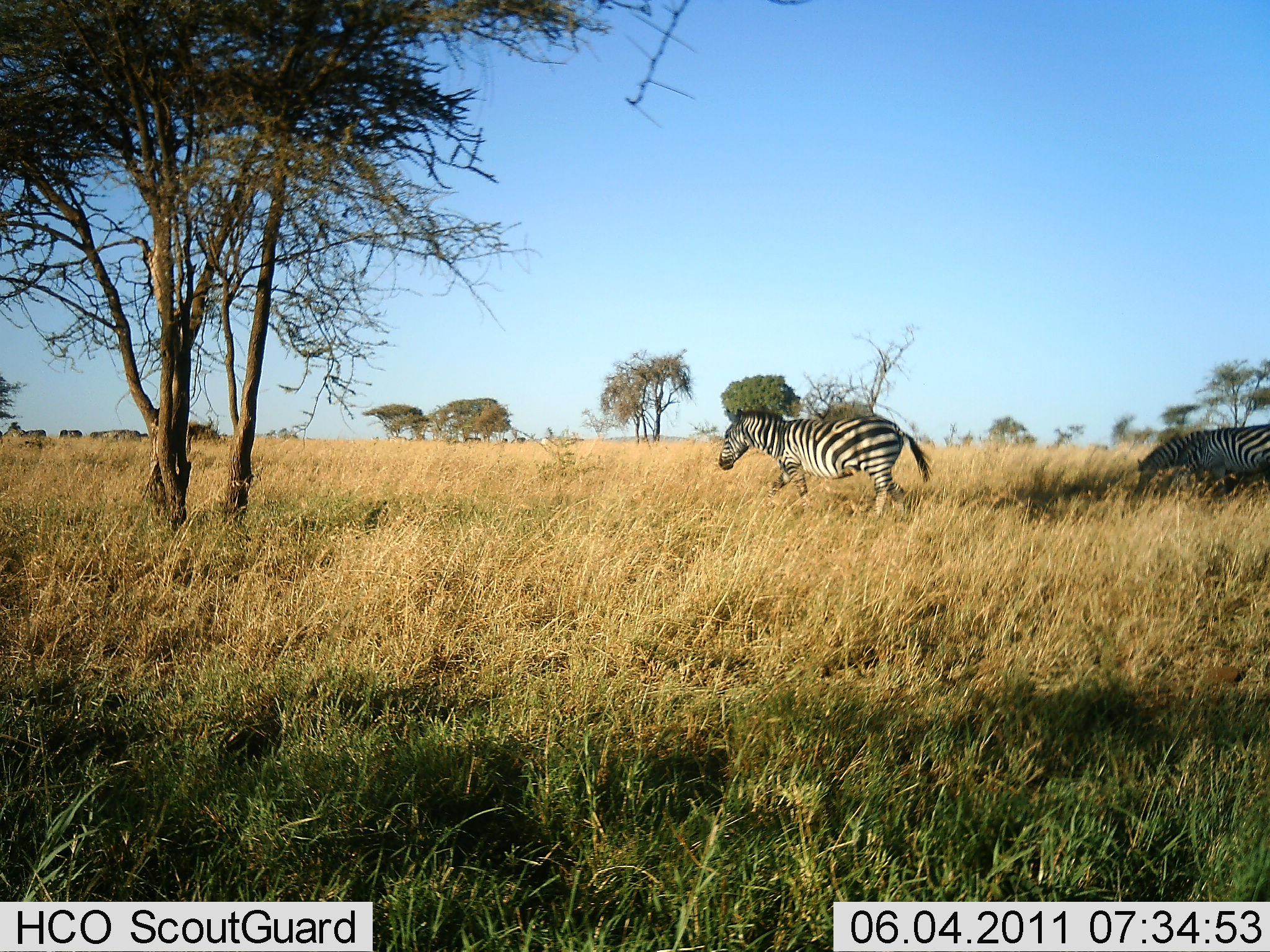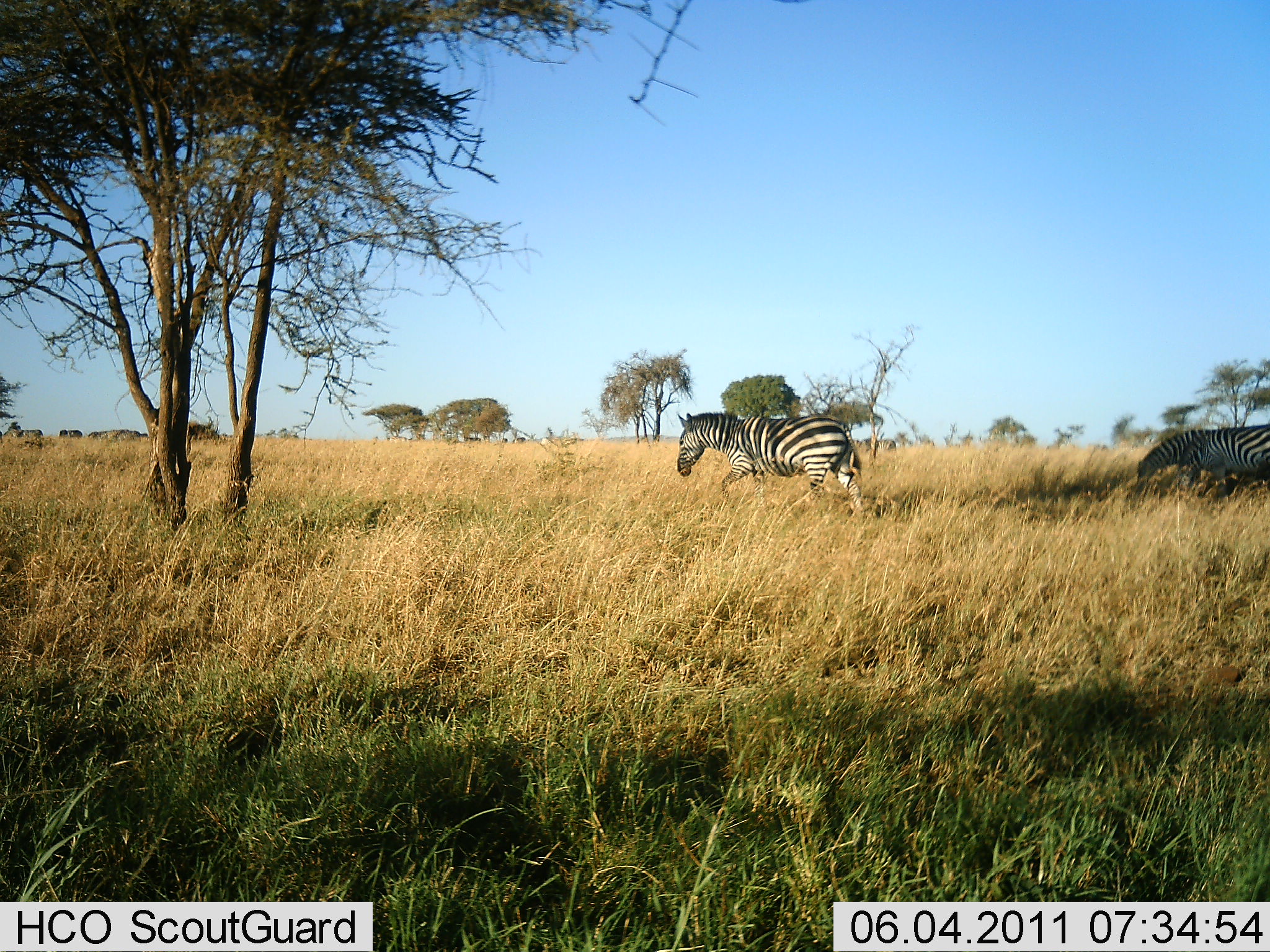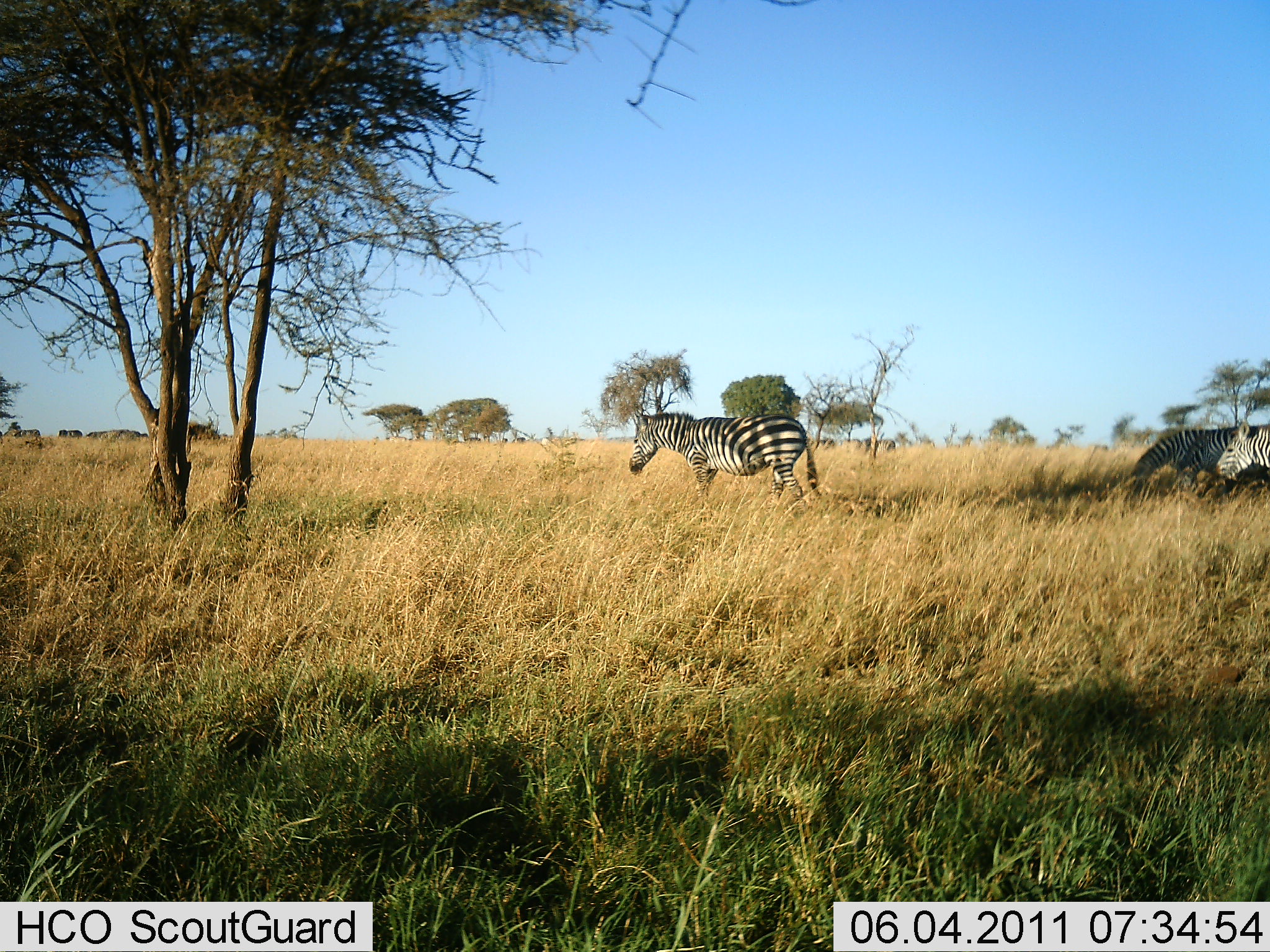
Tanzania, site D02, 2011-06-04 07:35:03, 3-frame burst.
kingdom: Animalia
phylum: Chordata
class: Mammalia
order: Perissodactyla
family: Equidae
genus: Equus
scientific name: Equus quagga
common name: plains zebra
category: zebra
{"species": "zebra (plains zebra) (Equus quagga)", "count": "3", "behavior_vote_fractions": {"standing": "25%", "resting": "0%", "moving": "75%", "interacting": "0%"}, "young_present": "0%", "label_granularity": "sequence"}